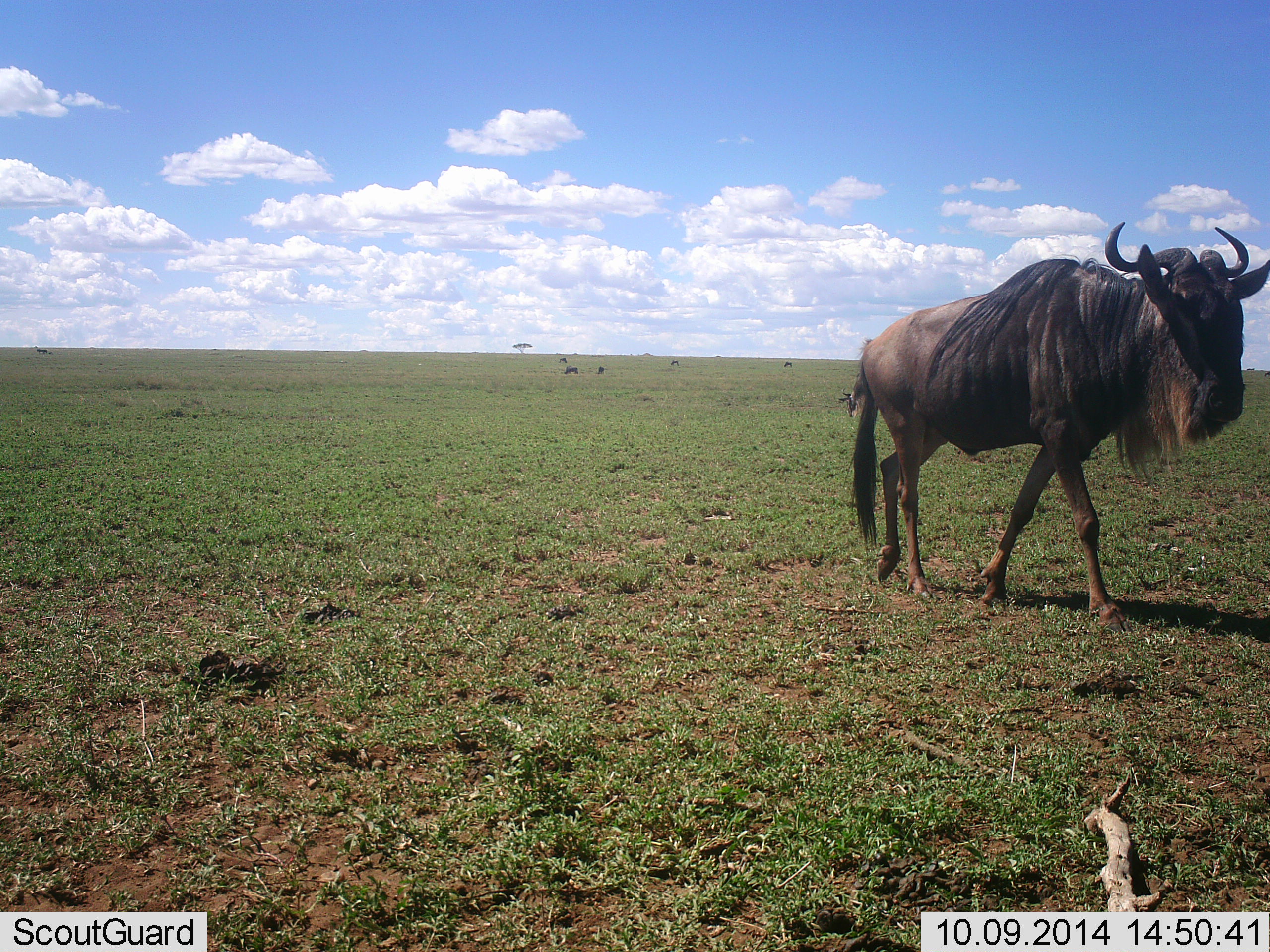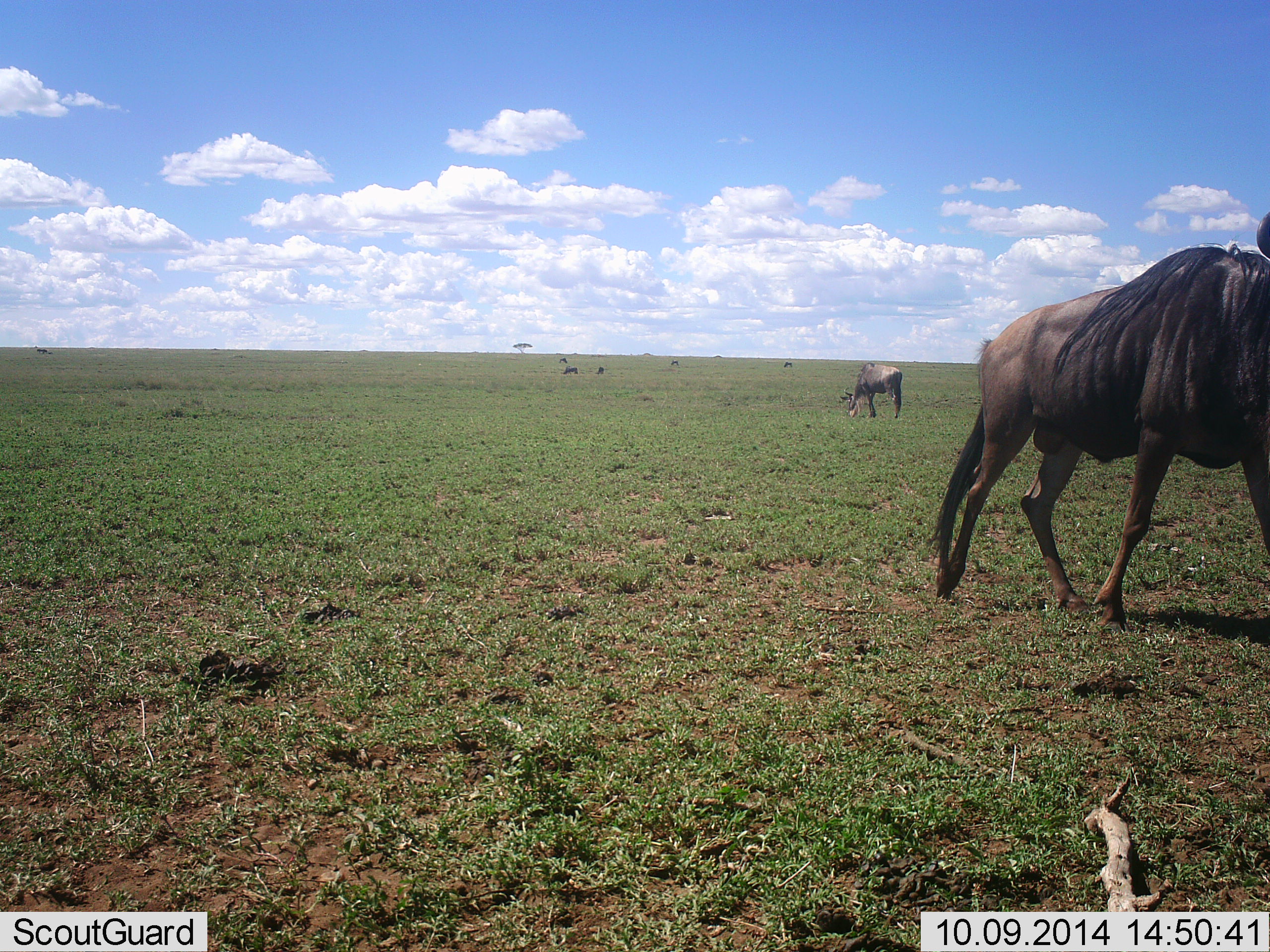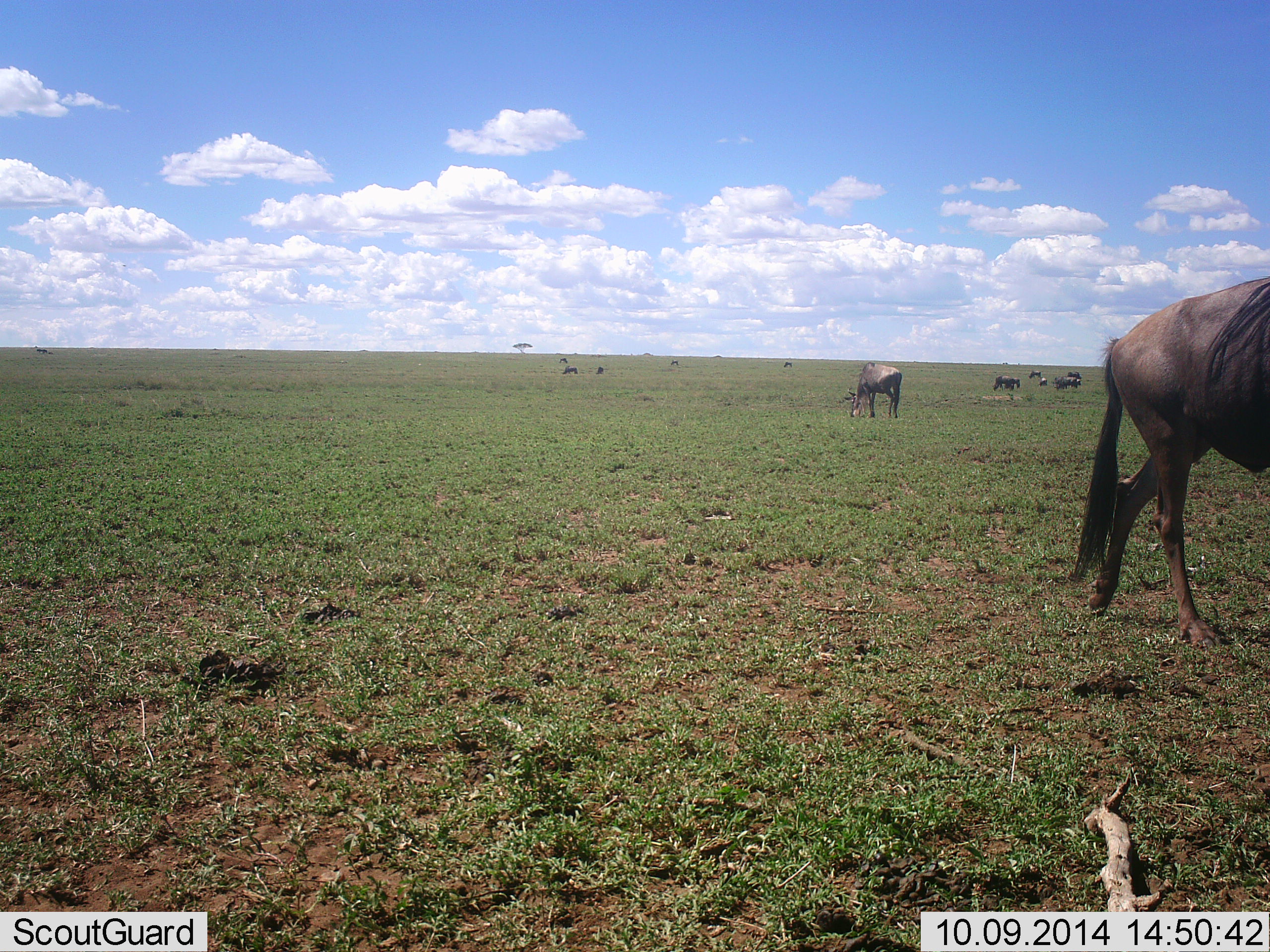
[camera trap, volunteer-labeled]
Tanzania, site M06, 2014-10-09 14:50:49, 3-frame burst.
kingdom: Animalia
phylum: Chordata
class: Mammalia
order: Artiodactyla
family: Bovidae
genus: Connochaetes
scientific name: Connochaetes taurinus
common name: blue wildebeest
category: wildebeest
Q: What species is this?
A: Wildebeest (blue wildebeest) (Connochaetes taurinus).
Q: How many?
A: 11-50.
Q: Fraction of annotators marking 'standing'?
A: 50%.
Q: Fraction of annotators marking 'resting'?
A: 0%.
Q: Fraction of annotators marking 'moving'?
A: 70%.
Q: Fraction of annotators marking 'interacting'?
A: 0%.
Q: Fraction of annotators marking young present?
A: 0%.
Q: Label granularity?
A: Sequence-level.